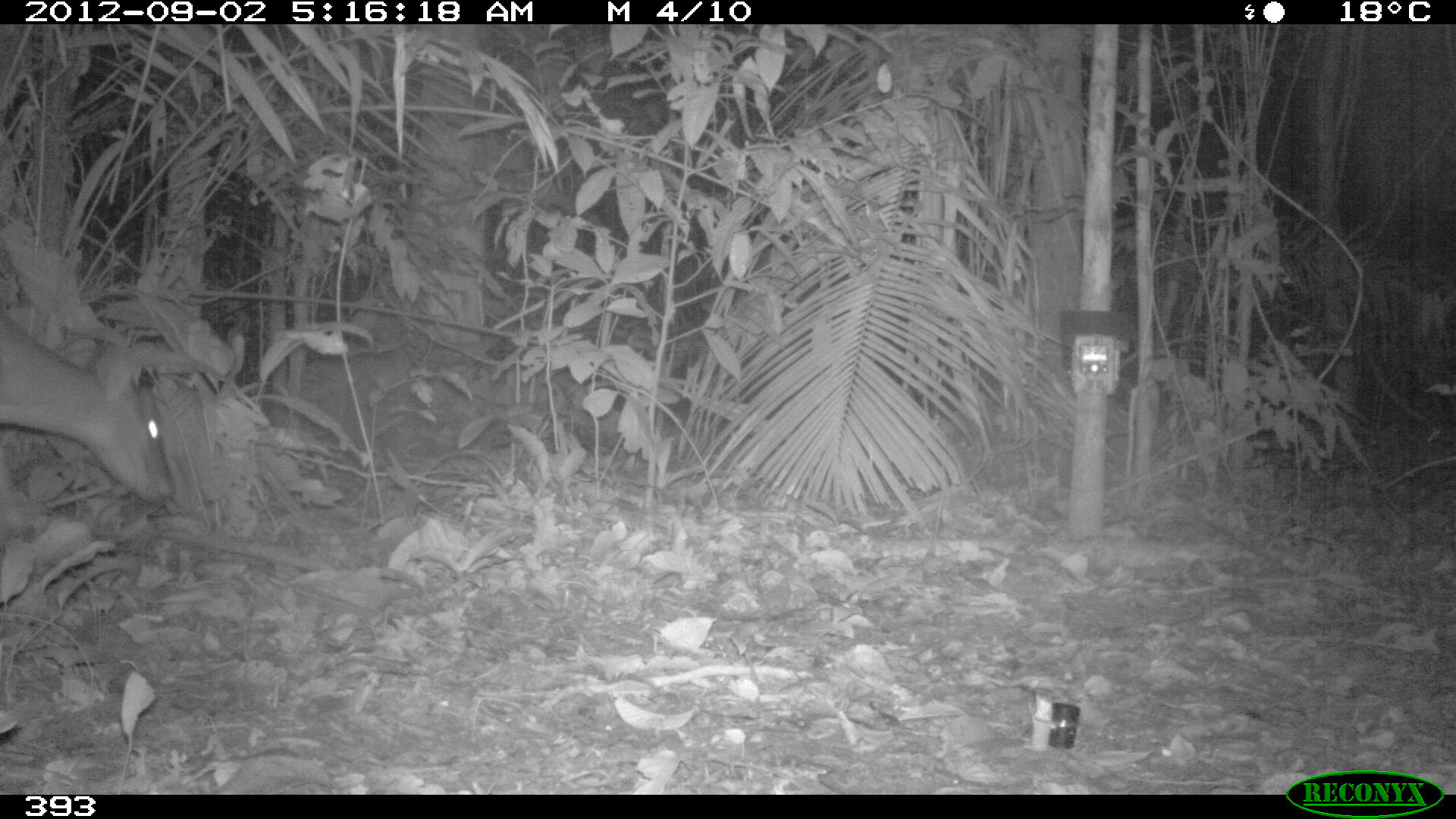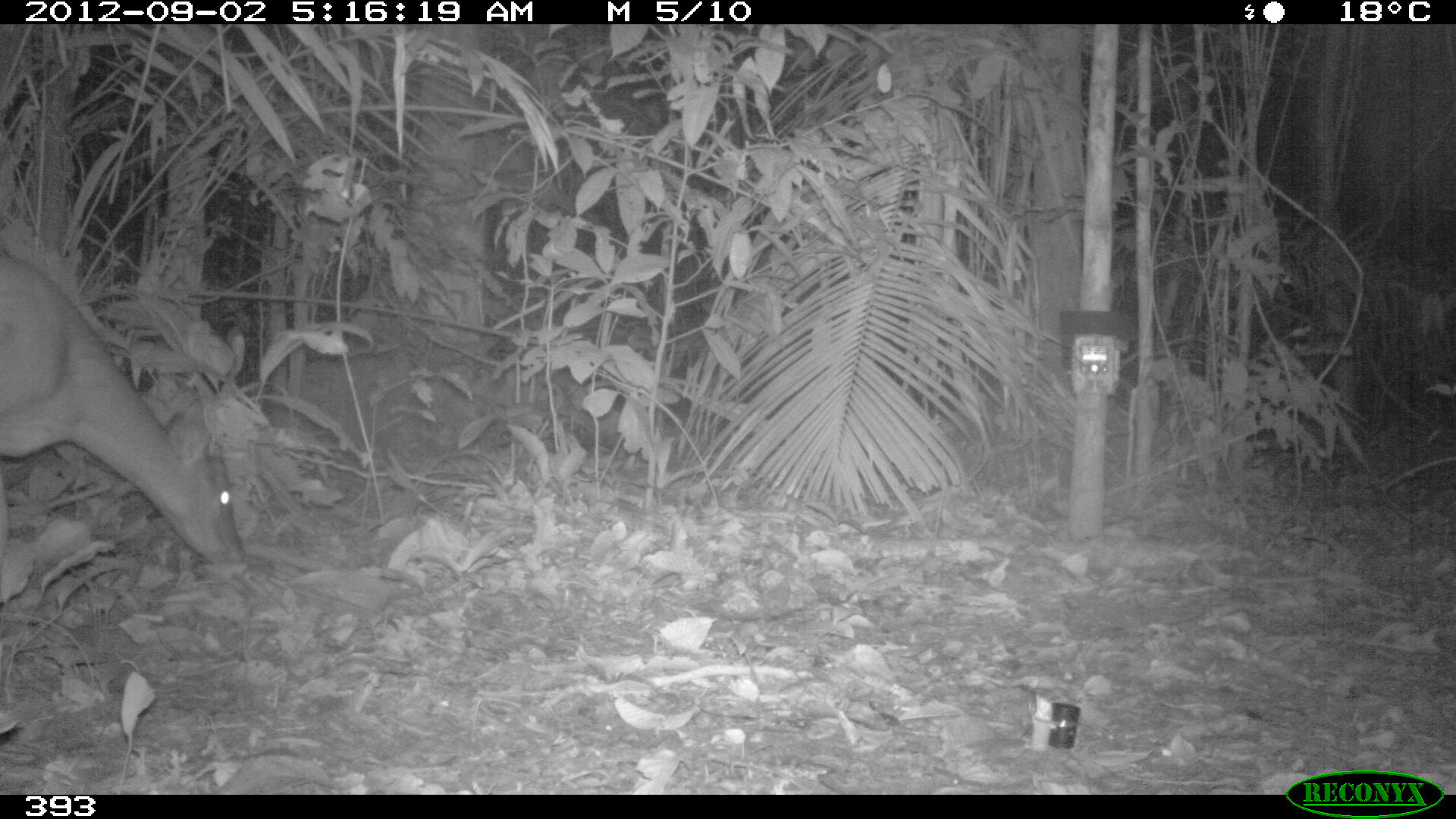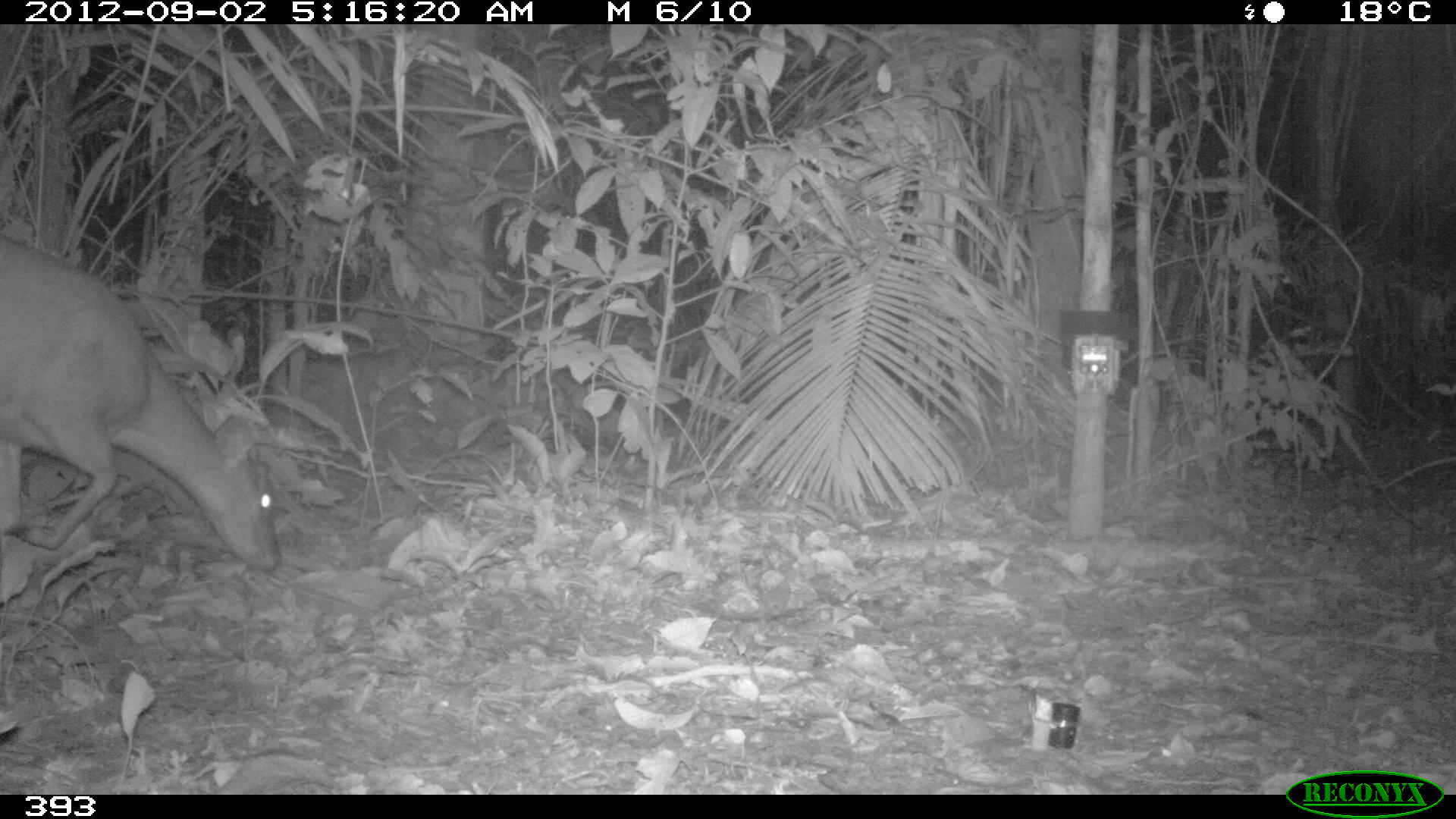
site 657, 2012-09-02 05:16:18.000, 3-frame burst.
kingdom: Animalia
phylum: Chordata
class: Mammalia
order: Artiodactyla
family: Cervidae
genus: Mazama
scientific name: Mazama americana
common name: red brocket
Mazama americana (red brocket).